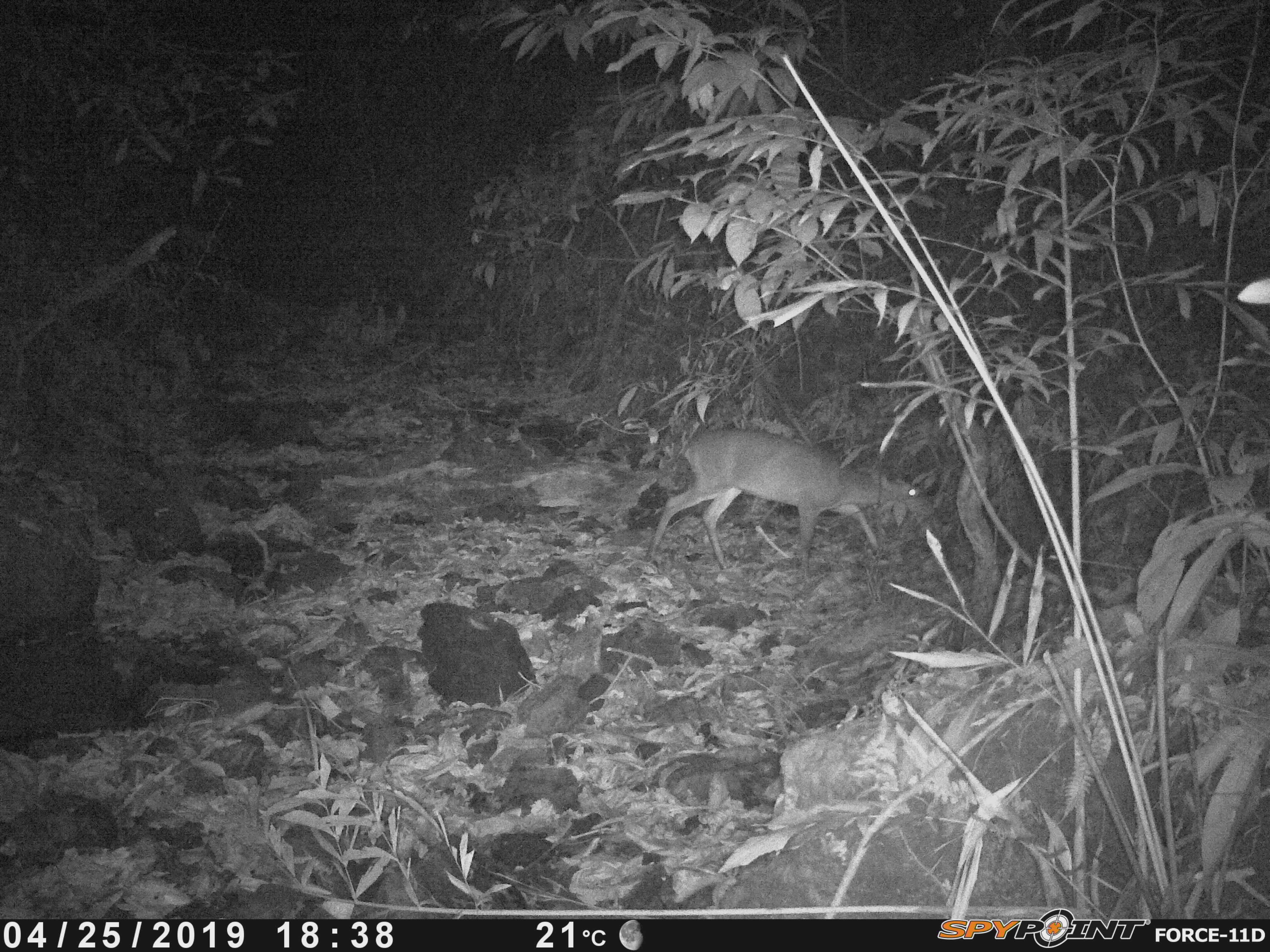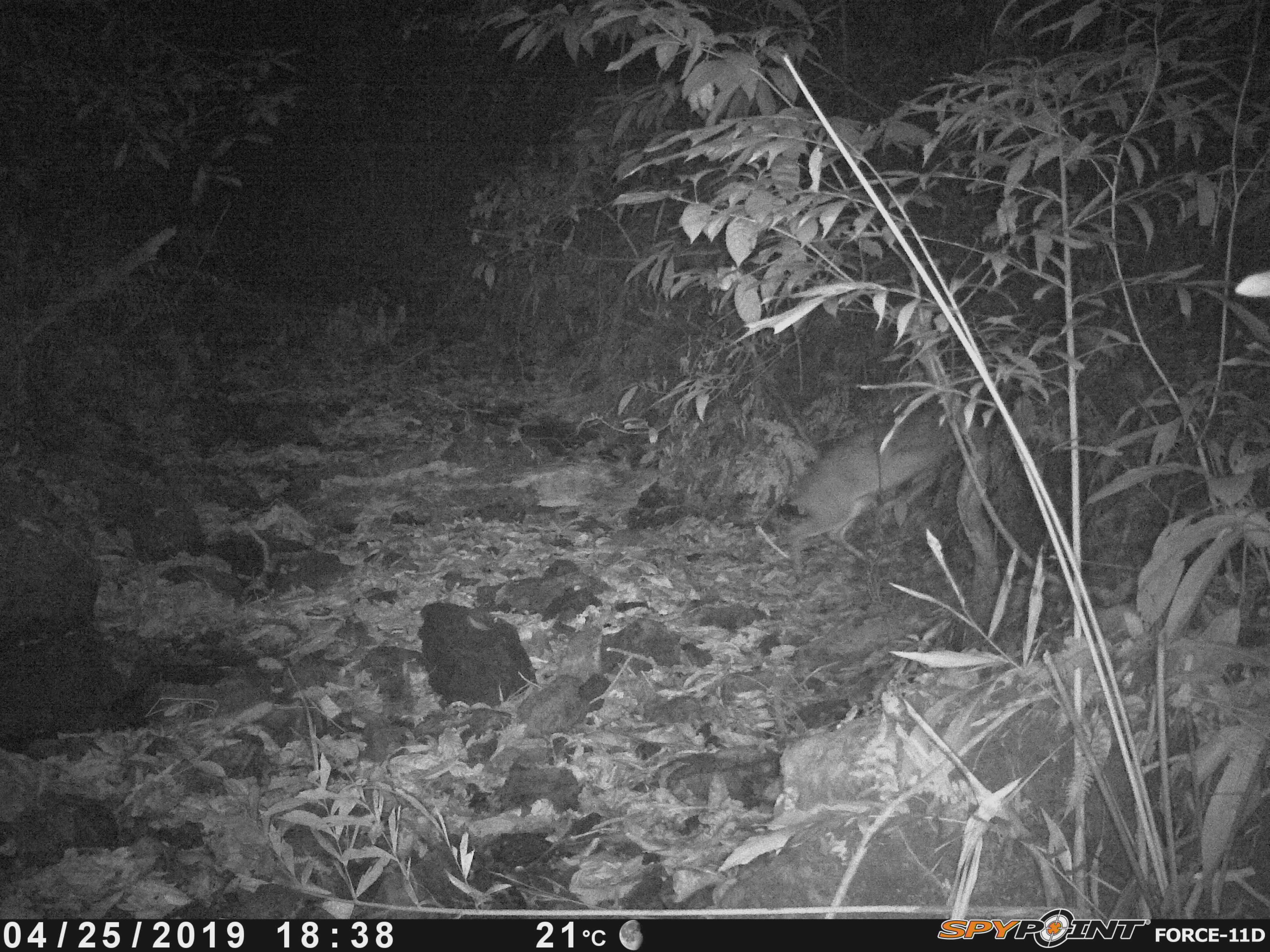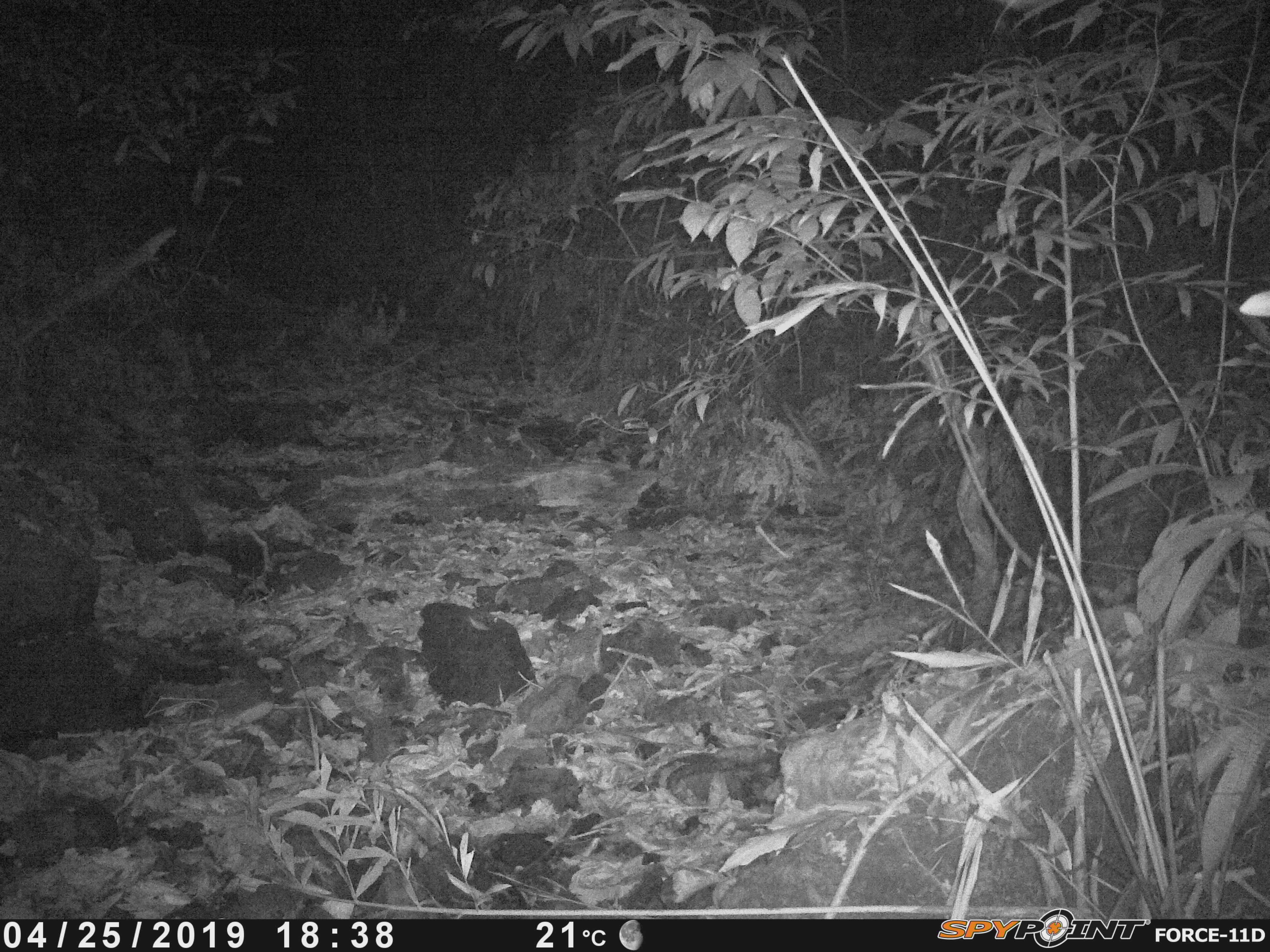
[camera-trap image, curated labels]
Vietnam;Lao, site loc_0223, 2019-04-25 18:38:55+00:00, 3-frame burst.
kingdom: Animalia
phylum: Chordata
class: Mammalia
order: Artiodactyla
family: Cervidae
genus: Muntiacus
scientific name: Muntiacus vuquangensis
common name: large-antlered muntjac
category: large antlered muntjac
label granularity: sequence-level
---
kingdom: Animalia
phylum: Arthropoda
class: Insecta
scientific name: Insecta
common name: insect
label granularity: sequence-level